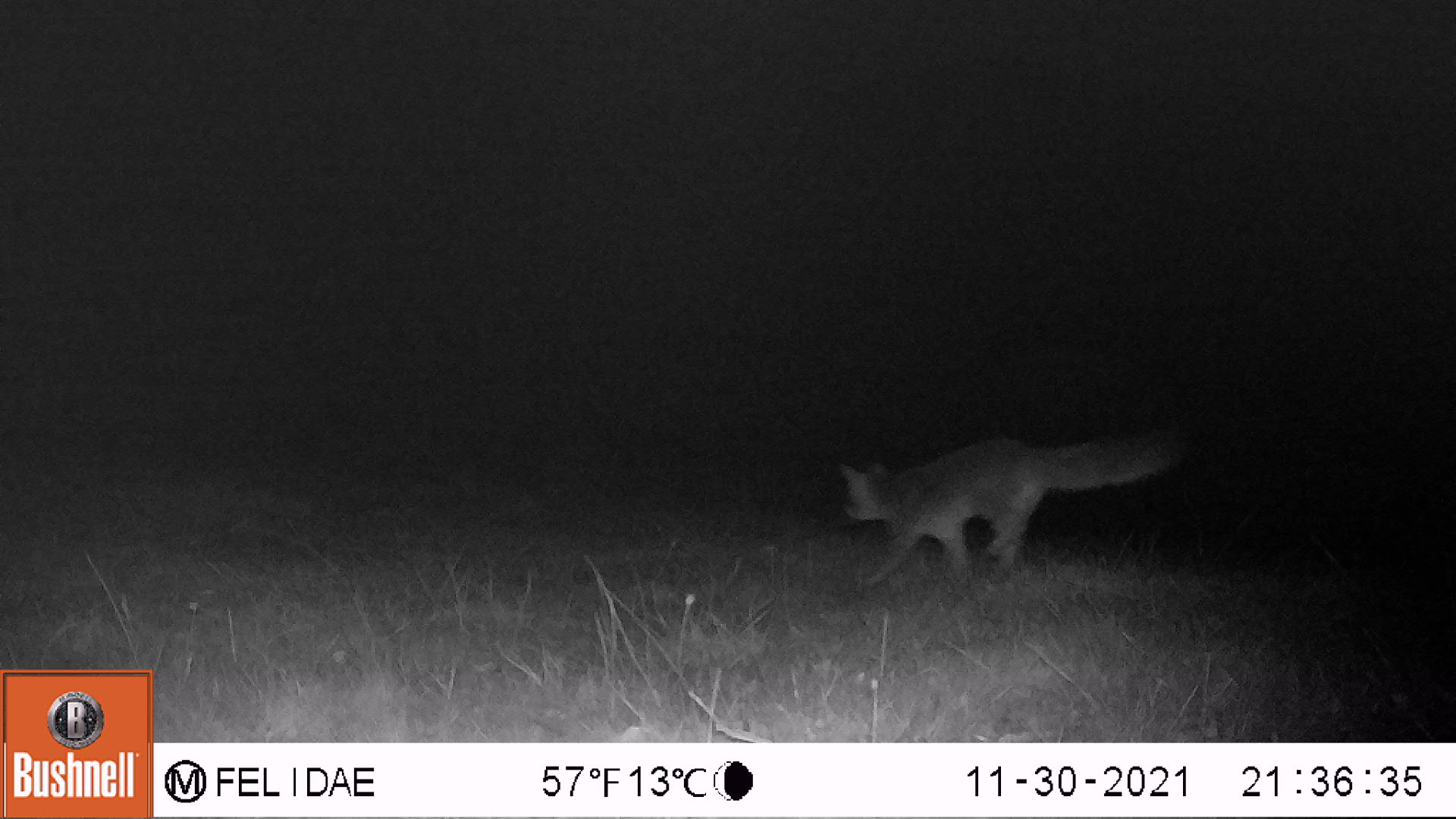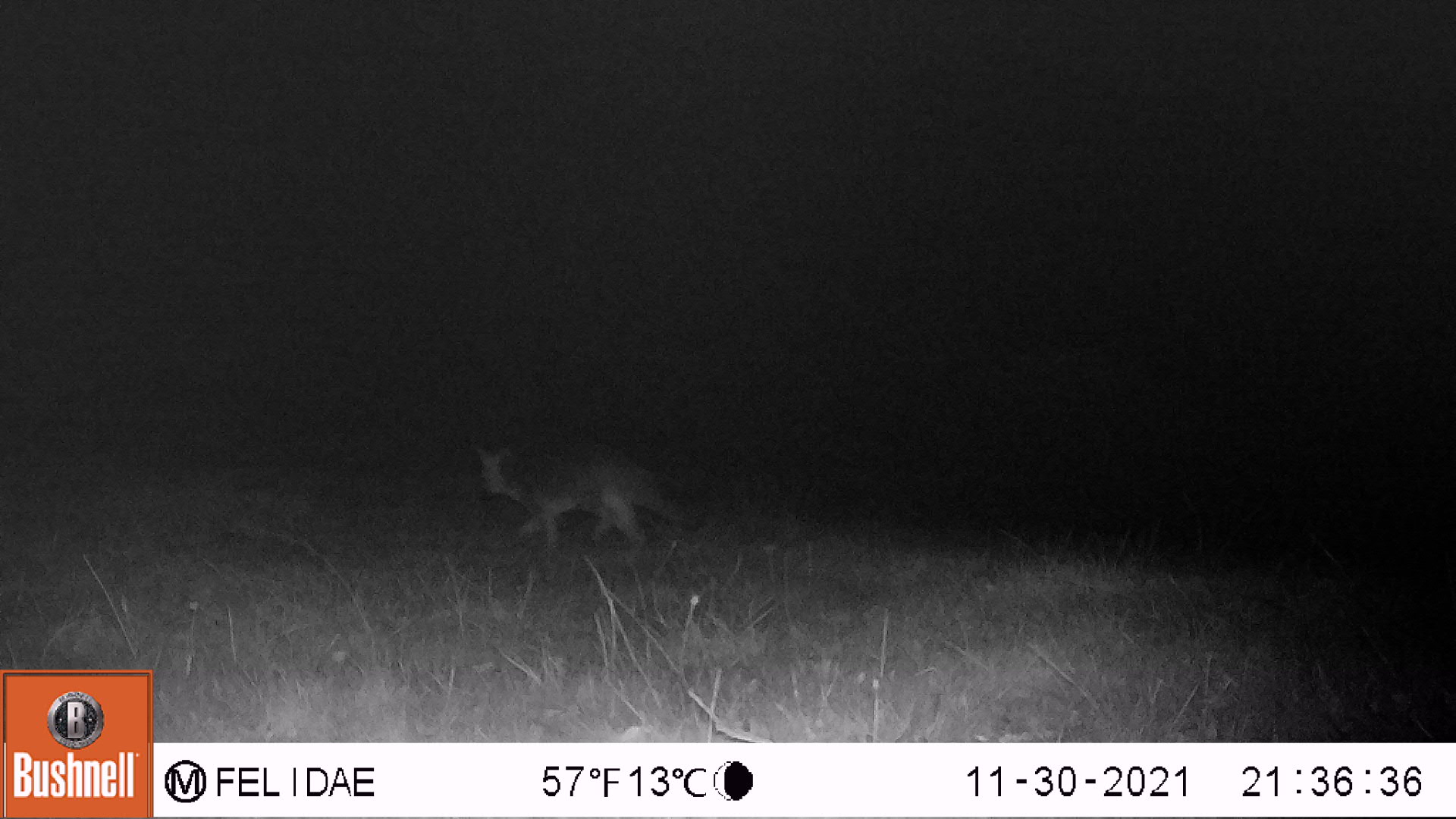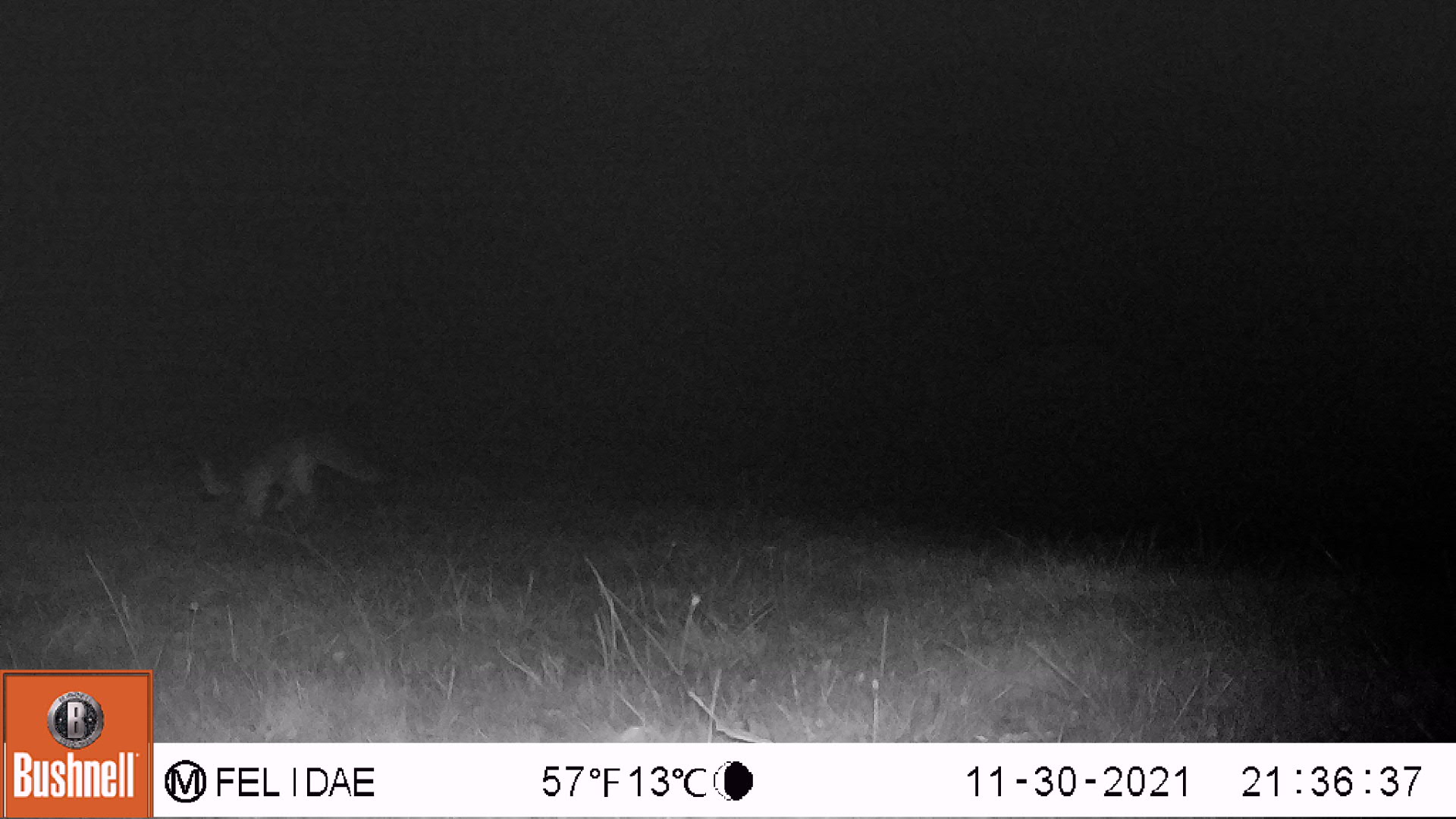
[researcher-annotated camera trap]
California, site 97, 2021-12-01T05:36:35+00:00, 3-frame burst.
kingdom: Animalia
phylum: Chordata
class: Mammalia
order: Carnivora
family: Canidae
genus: Urocyon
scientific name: Urocyon cinereoargenteus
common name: gray fox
Gray fox (Urocyon cinereoargenteus).